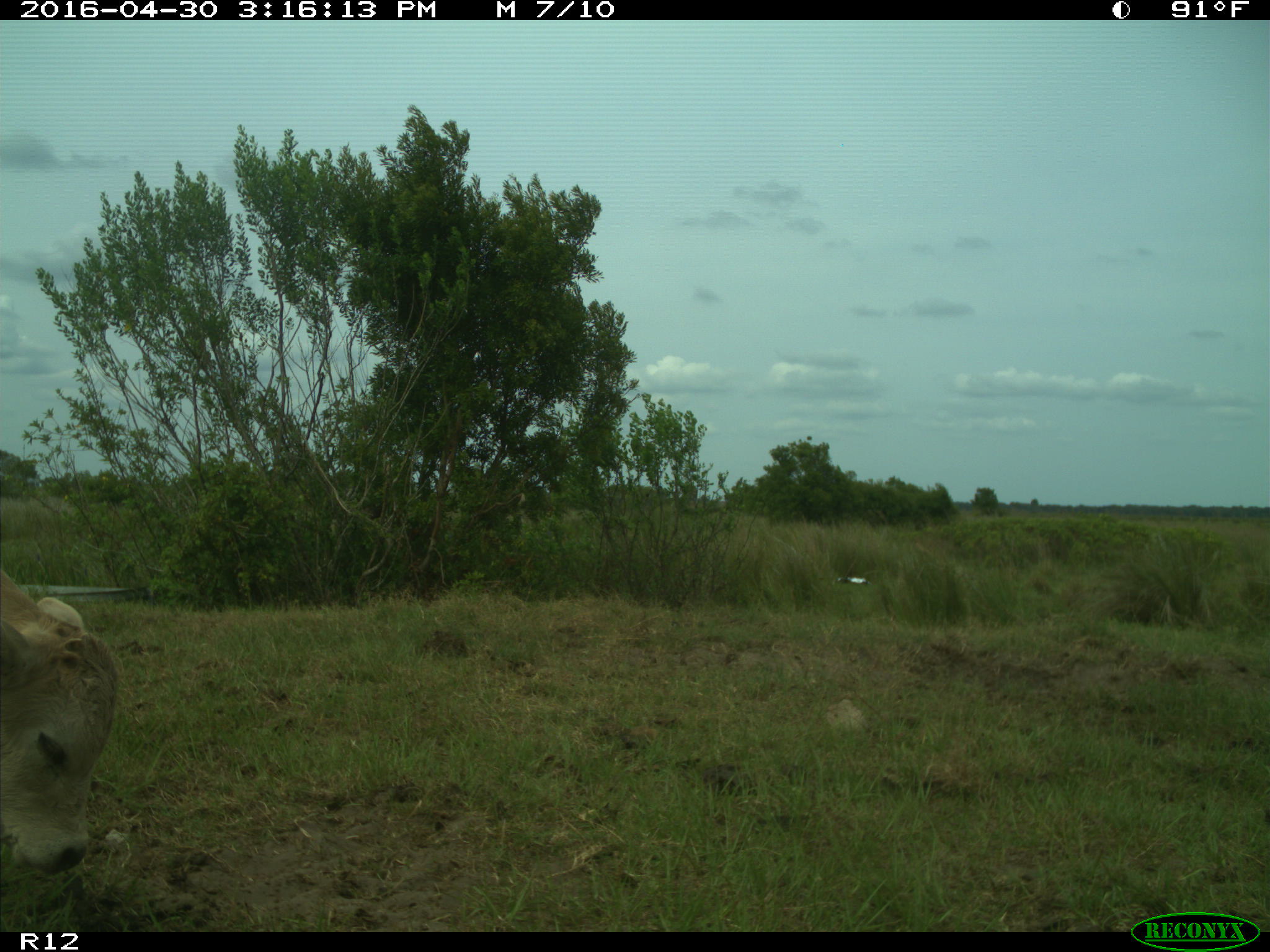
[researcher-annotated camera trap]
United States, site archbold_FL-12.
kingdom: Animalia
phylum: Chordata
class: Mammalia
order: Artiodactyla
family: Bovidae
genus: Bos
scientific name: Bos taurus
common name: domestic cow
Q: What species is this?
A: Bos taurus (domestic cow).